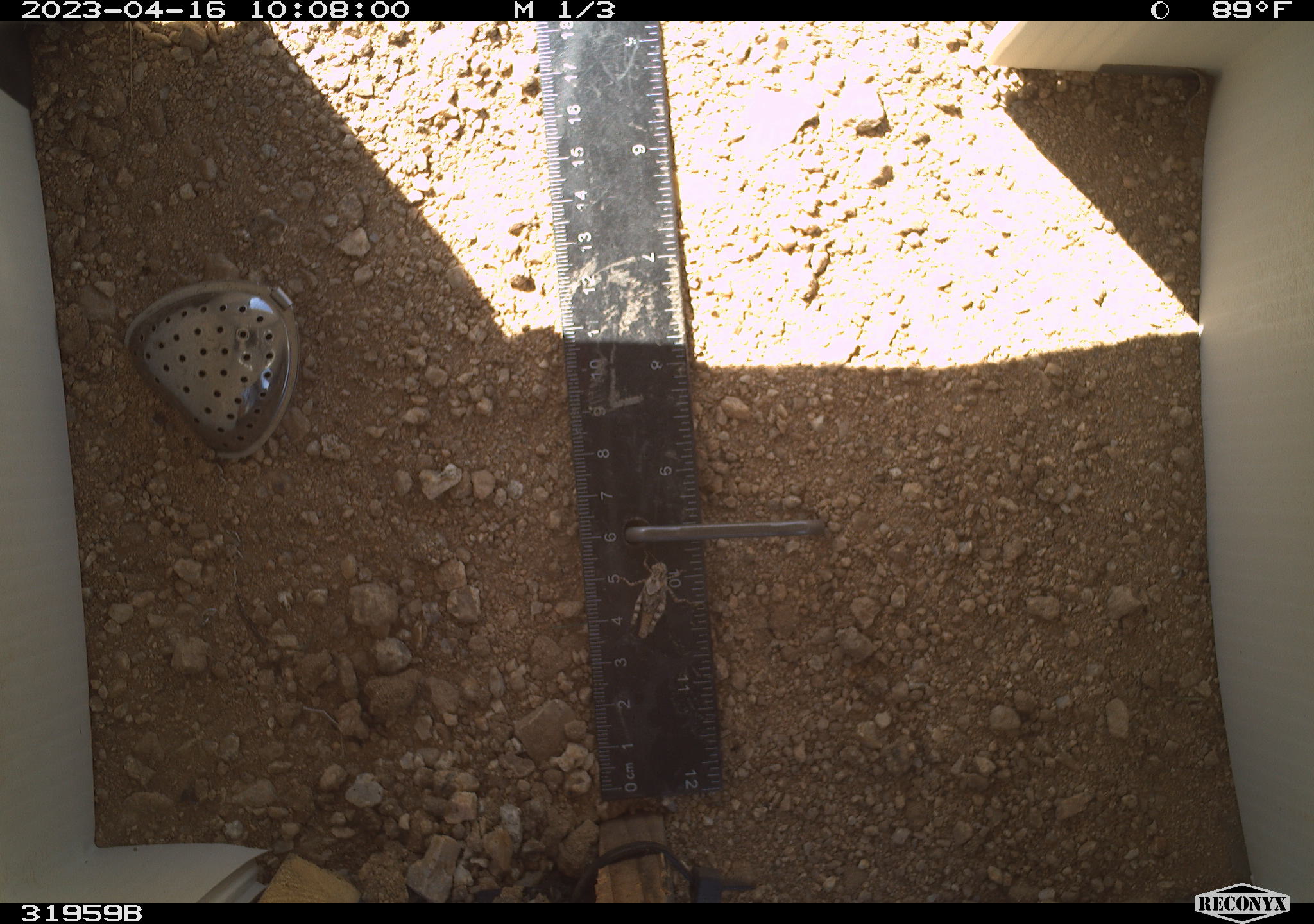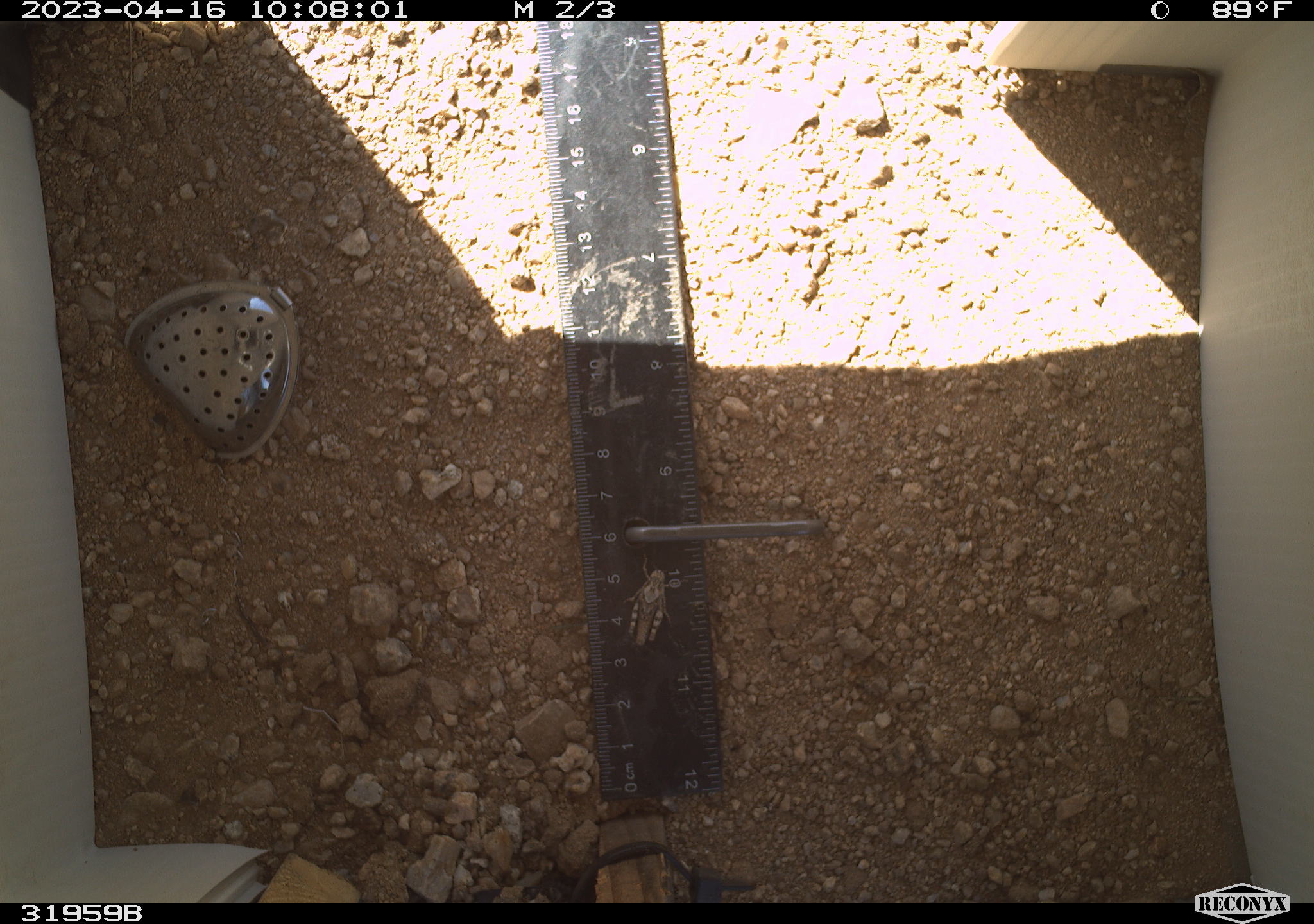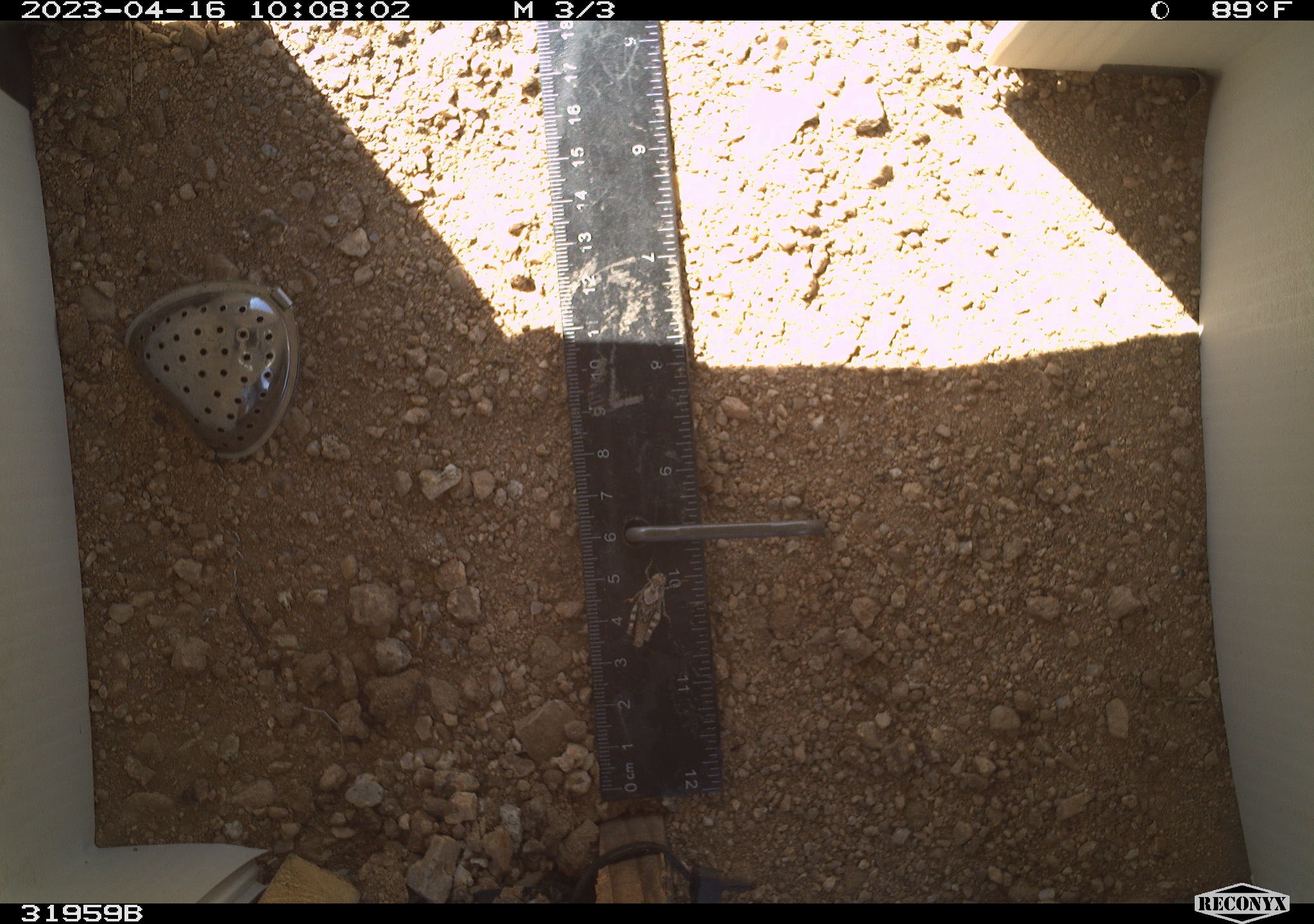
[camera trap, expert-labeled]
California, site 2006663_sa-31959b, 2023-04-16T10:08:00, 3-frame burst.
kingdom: Animalia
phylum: Arthropoda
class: Insecta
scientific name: Insecta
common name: insect